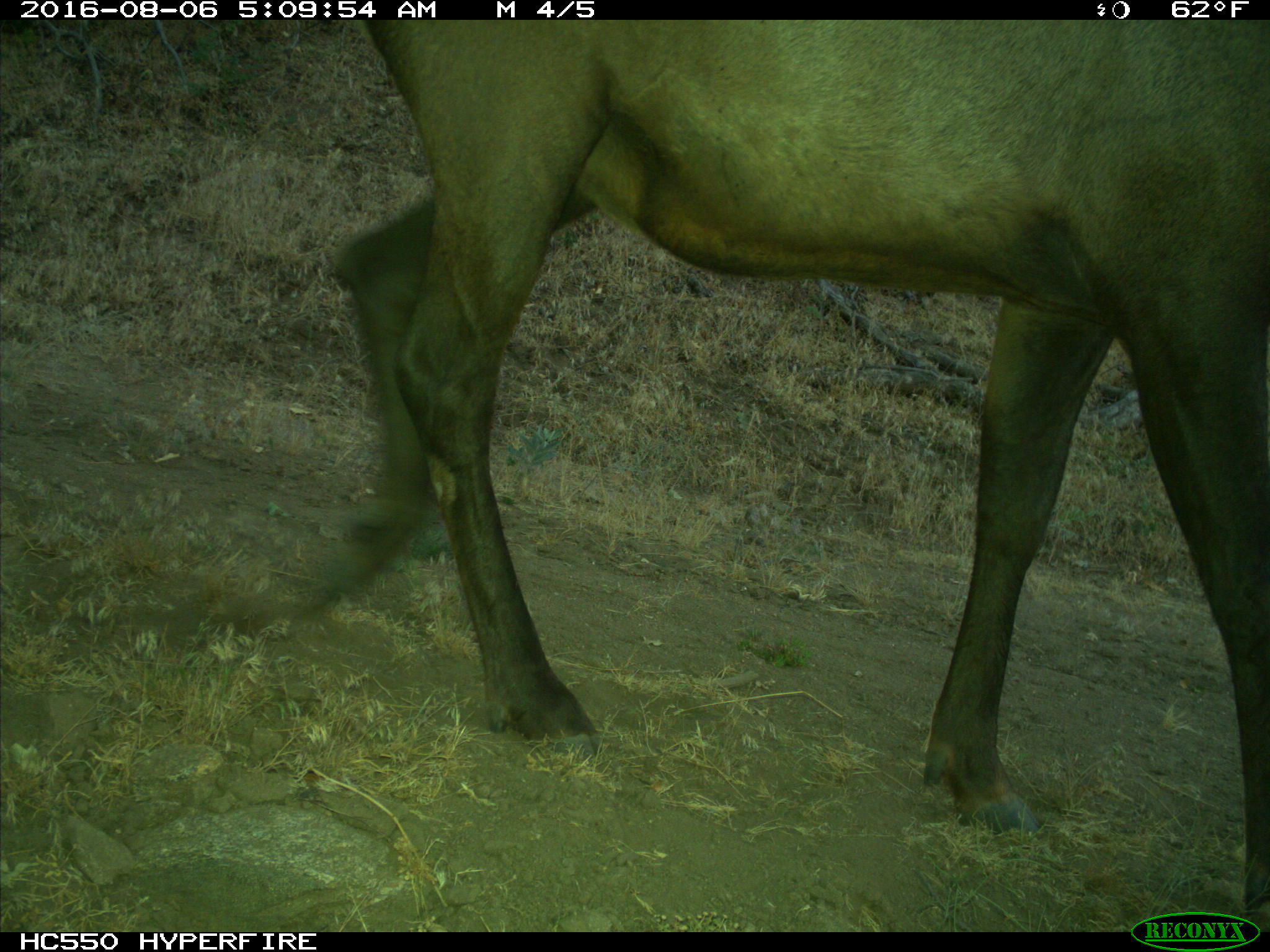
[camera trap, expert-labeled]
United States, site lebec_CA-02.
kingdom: Animalia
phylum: Chordata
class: Mammalia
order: Artiodactyla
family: Cervidae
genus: Cervus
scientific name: Cervus canadensis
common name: elk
Cervus canadensis (elk).